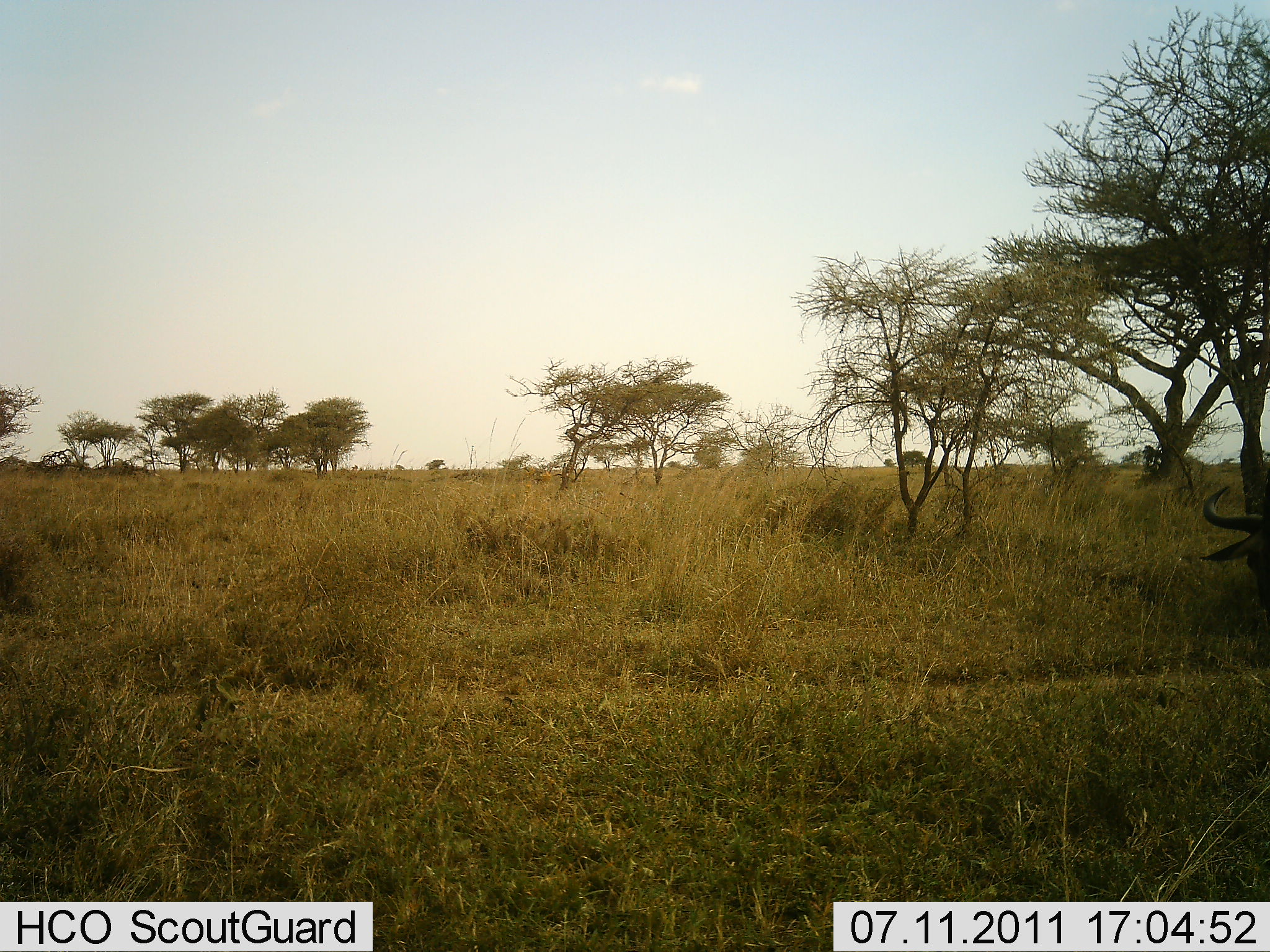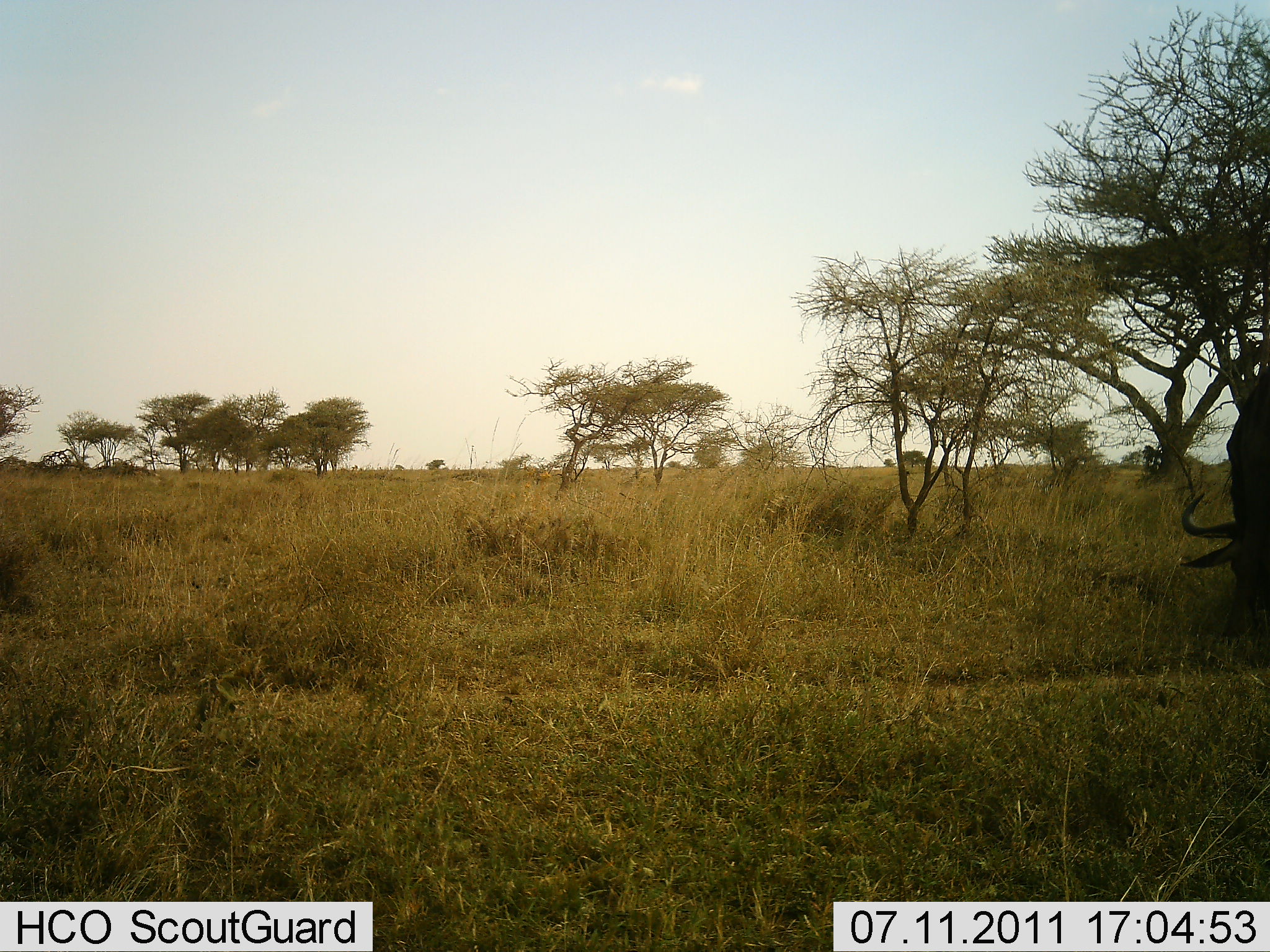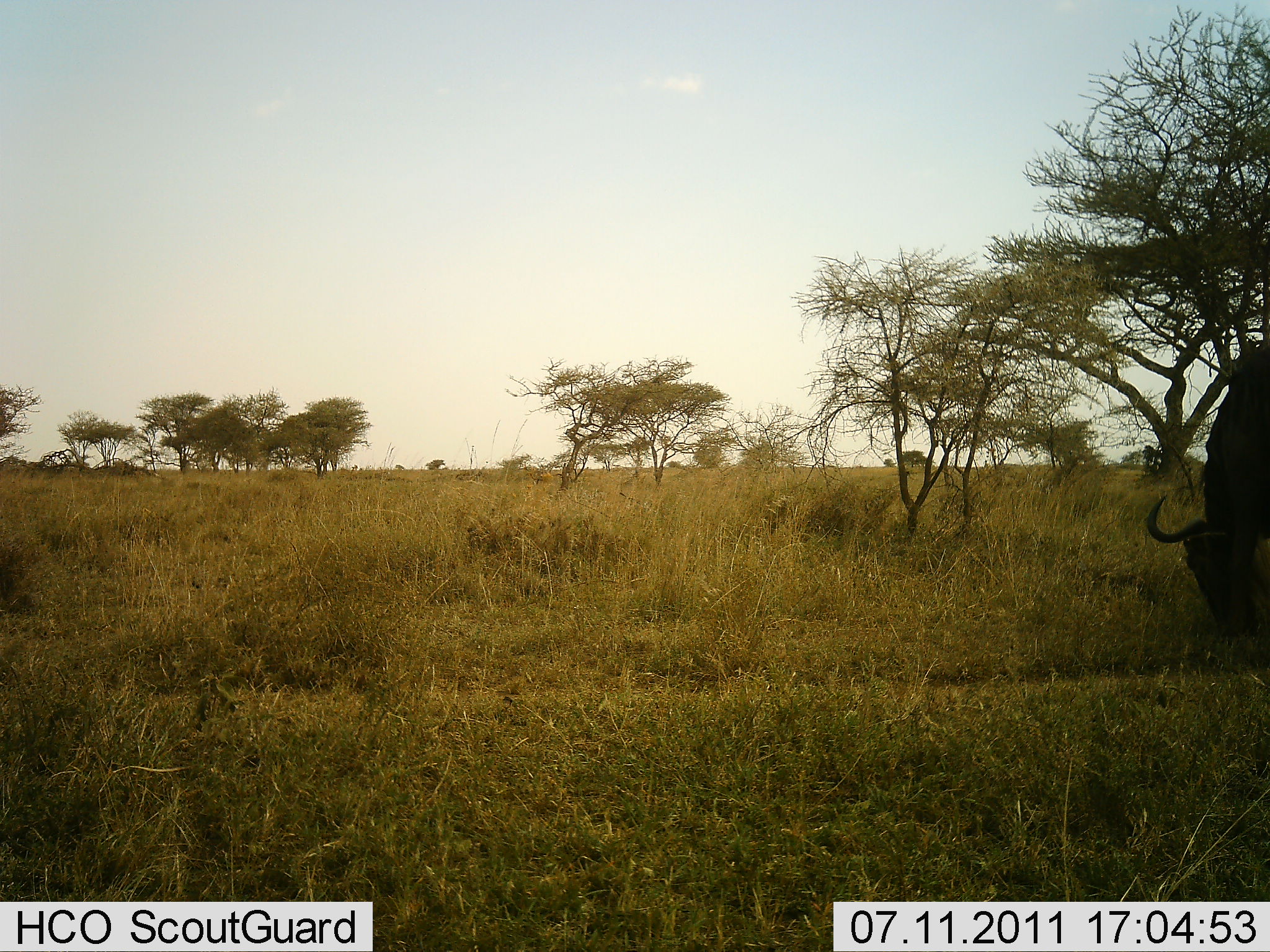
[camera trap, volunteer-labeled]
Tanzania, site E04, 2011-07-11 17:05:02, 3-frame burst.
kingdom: Animalia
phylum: Chordata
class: Mammalia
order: Artiodactyla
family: Bovidae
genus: Connochaetes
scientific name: Connochaetes taurinus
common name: blue wildebeest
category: wildebeest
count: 1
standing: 9%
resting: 0%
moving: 18%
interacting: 0%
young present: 0%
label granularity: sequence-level